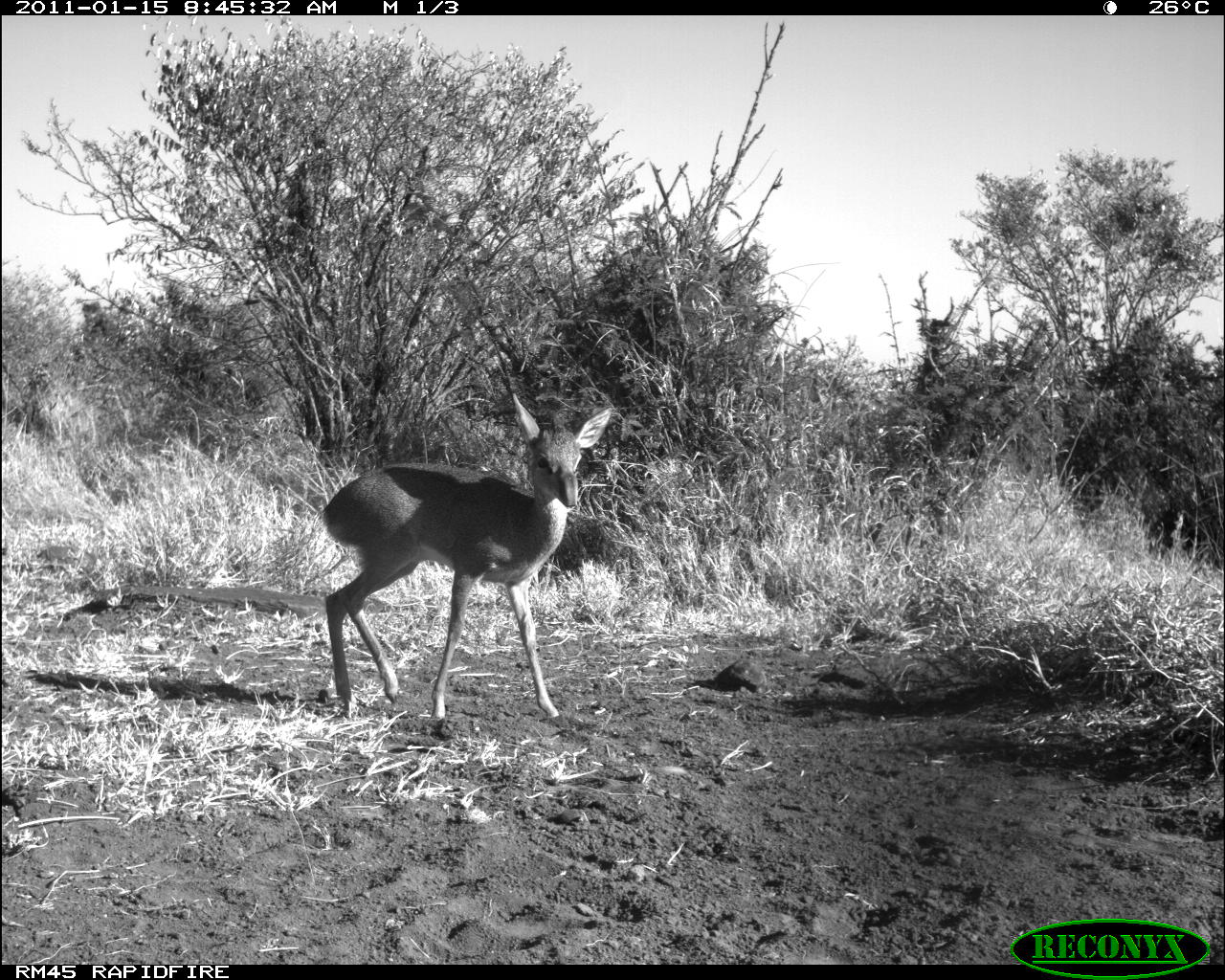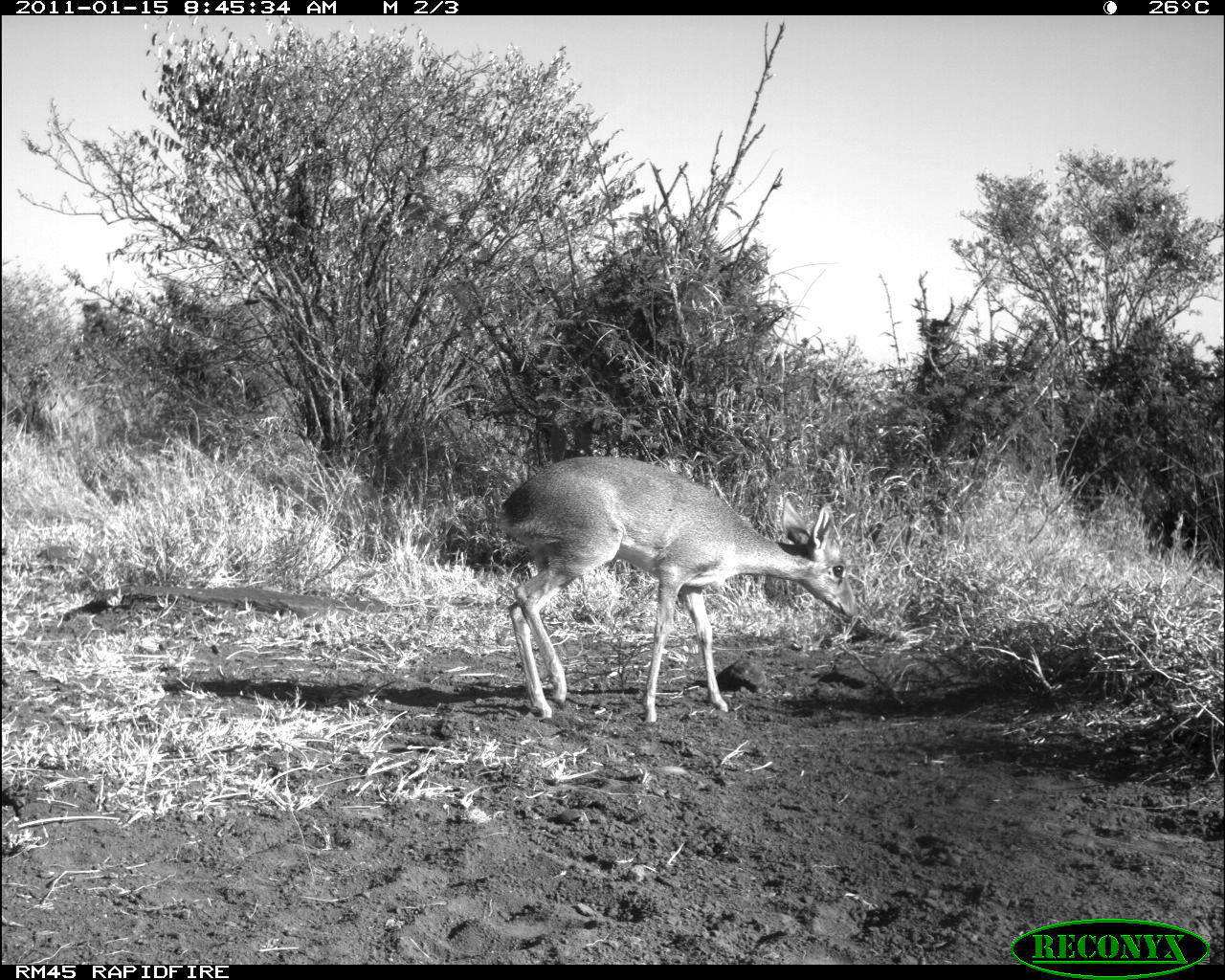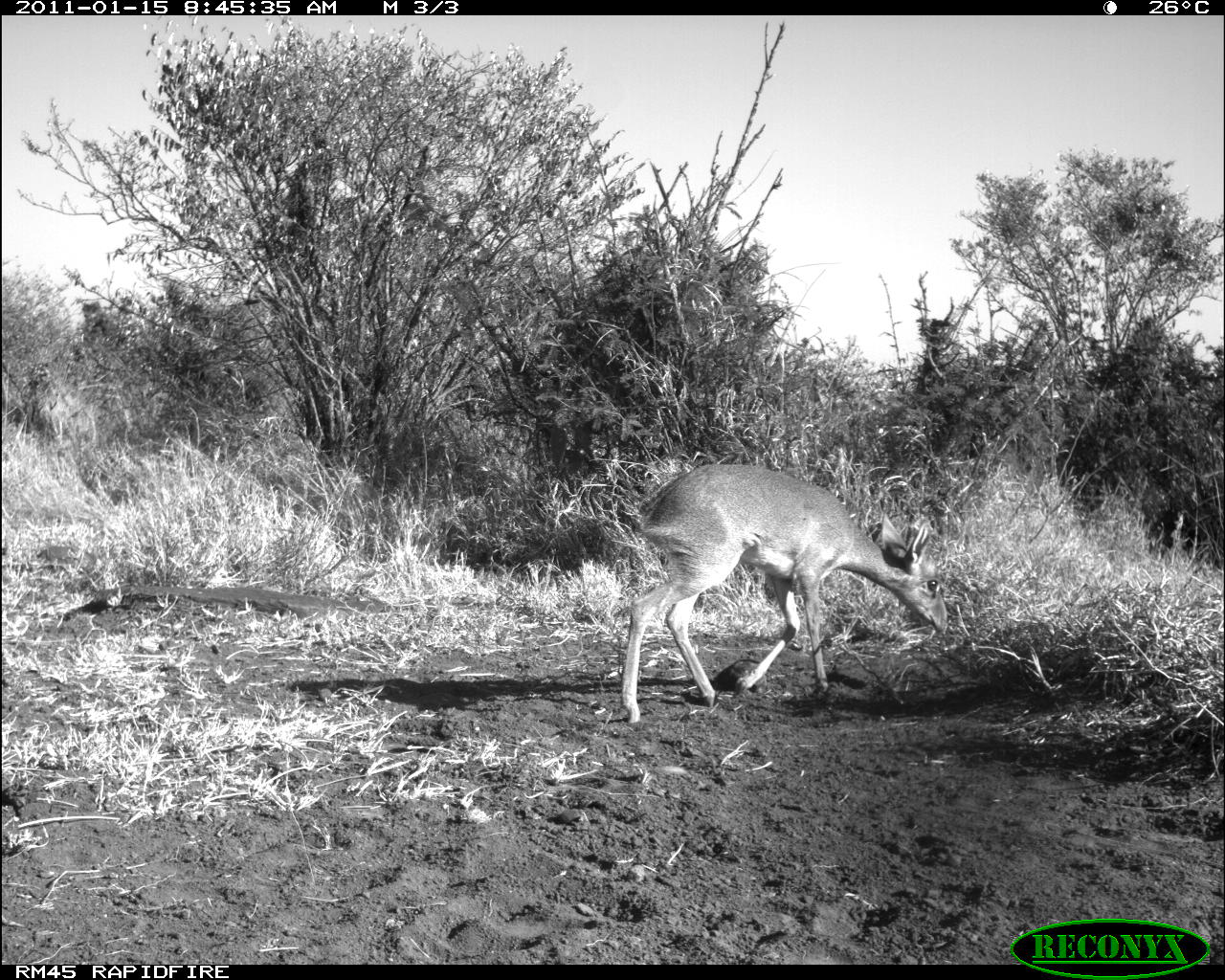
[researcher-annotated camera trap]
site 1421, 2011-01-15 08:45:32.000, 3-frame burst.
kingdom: Animalia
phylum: Chordata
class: Mammalia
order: Artiodactyla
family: Bovidae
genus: Madoqua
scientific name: Madoqua guentheri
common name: günther's dik-dik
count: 1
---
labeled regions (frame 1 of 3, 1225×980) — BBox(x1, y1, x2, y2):
madoqua guentheri: BBox(317, 391, 613, 725)